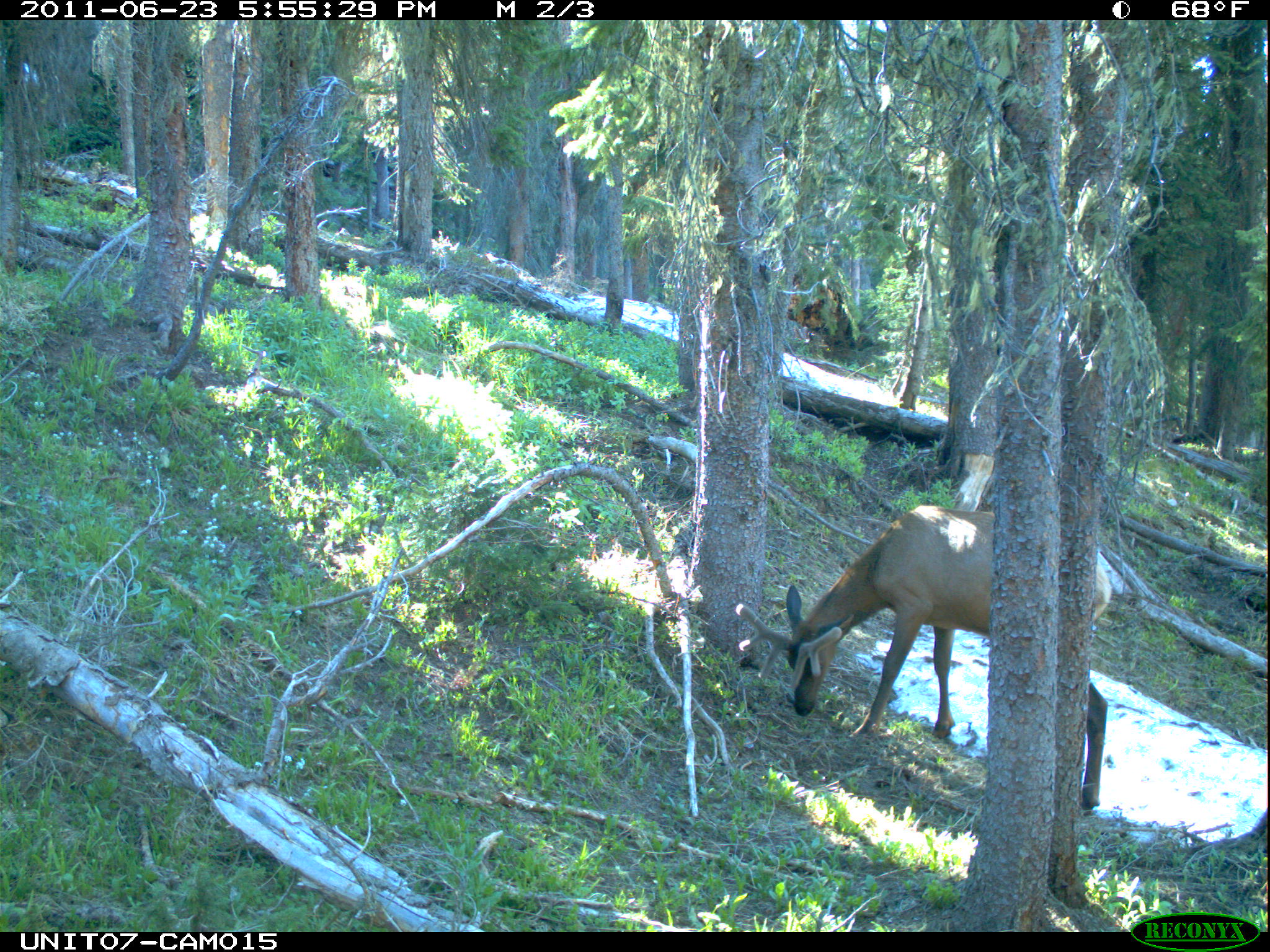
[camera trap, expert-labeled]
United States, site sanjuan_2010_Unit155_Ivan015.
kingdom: Animalia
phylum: Chordata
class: Mammalia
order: Artiodactyla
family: Cervidae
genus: Cervus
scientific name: Cervus elaphus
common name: red deer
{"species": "Cervus elaphus (red deer)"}